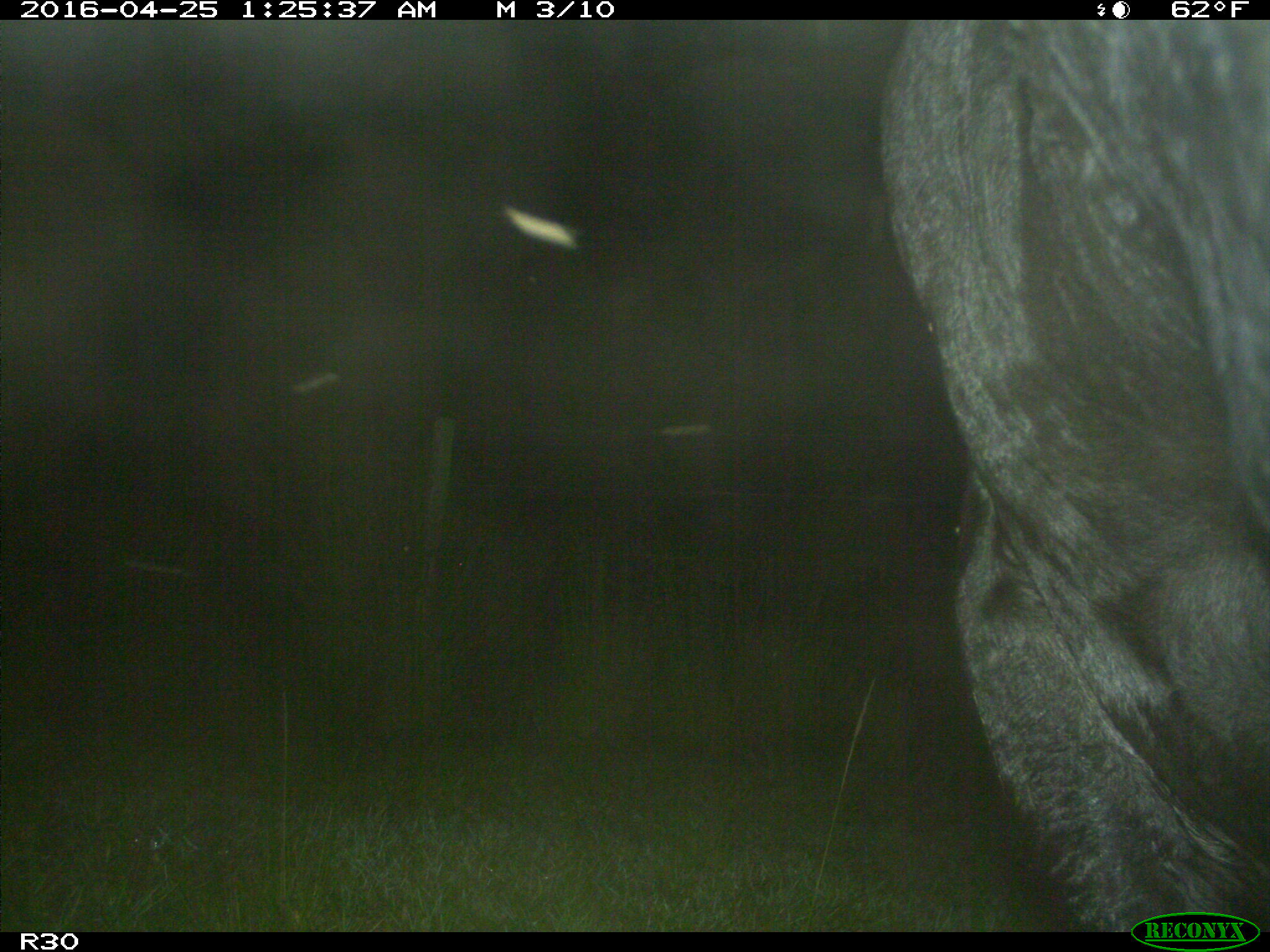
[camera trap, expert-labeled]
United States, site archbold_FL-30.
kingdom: Animalia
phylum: Chordata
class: Mammalia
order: Artiodactyla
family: Bovidae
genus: Bos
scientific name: Bos taurus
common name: domestic cow